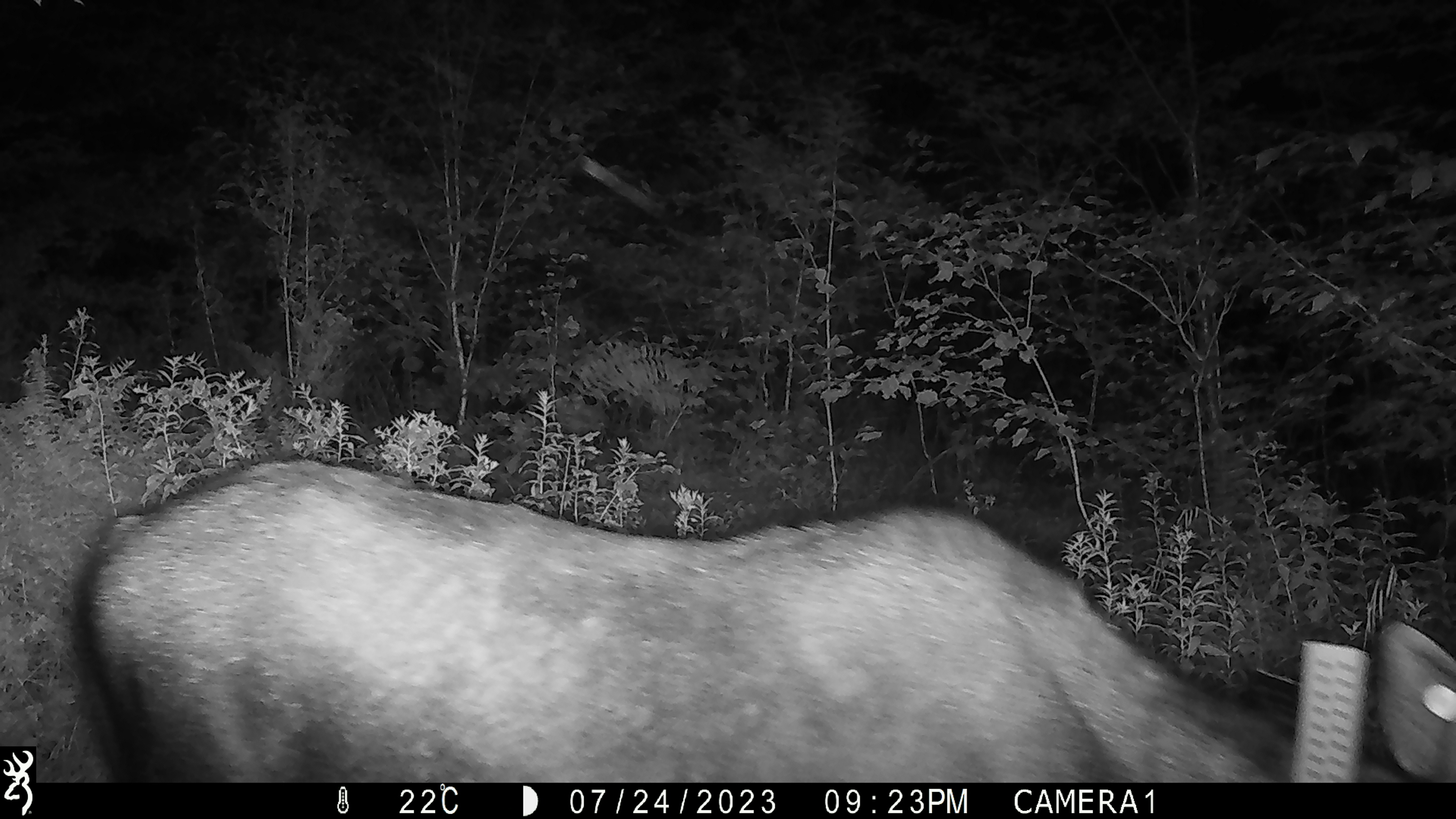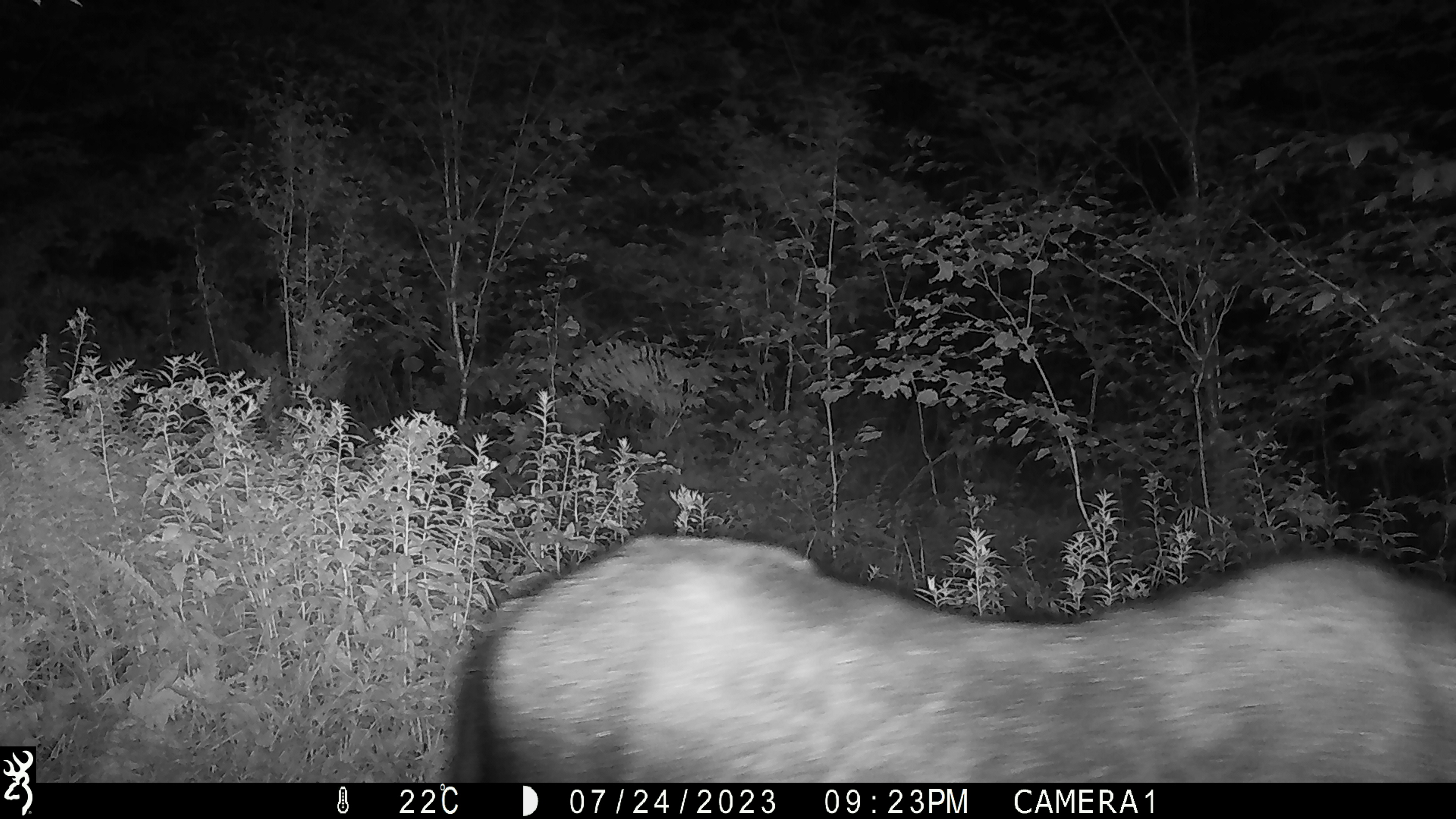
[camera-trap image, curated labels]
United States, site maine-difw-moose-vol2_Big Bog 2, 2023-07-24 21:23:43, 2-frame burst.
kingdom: Animalia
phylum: Chordata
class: Mammalia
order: Artiodactyla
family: Cervidae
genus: Alces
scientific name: Alces alces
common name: moose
Moose (Alces alces).